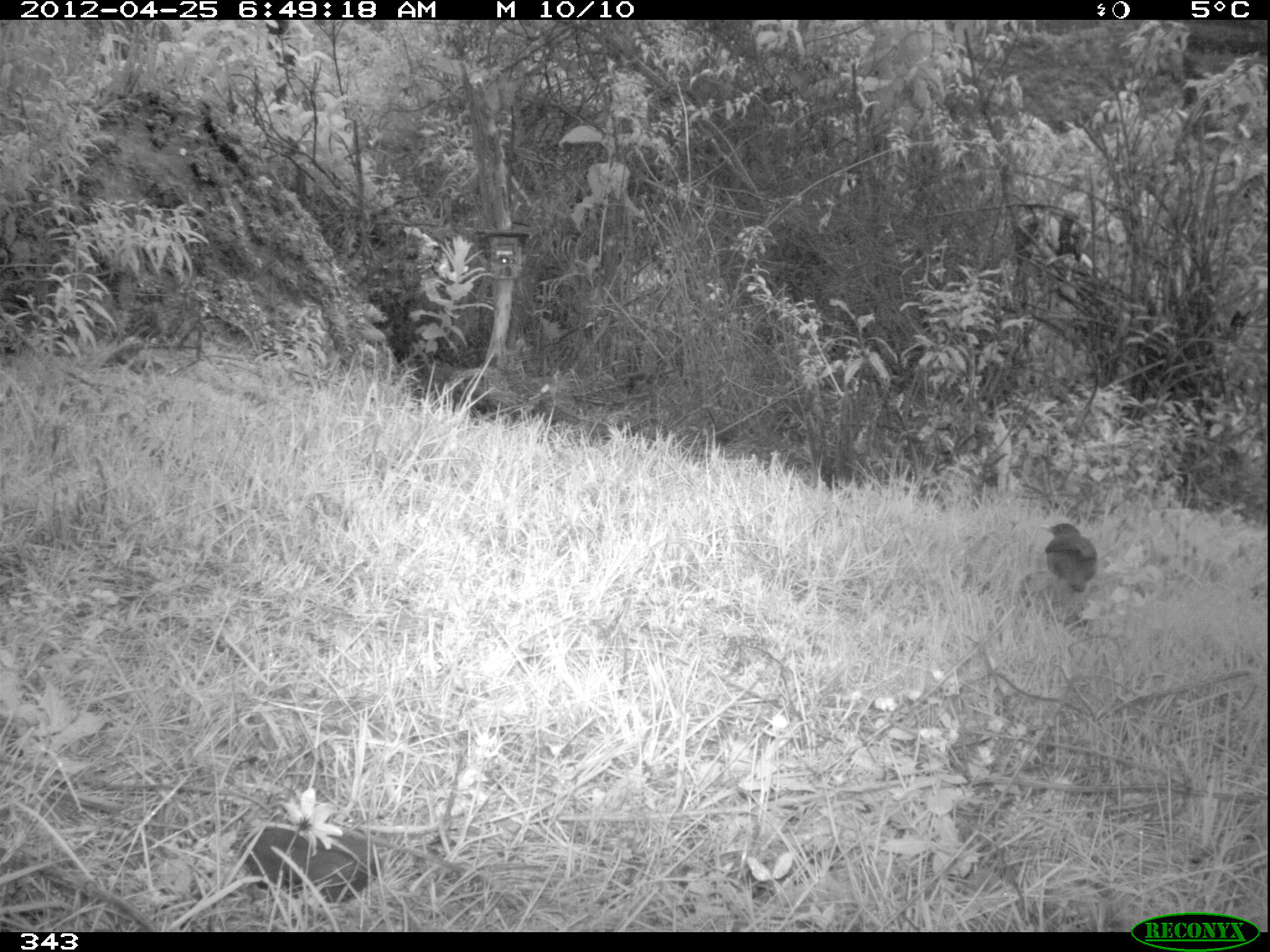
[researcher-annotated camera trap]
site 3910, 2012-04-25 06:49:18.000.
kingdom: Animalia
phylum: Chordata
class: Aves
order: Passeriformes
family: Turdidae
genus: Turdus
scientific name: Turdus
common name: true thrushes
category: turdus sp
Turdus sp (true thrushes) (Turdus).